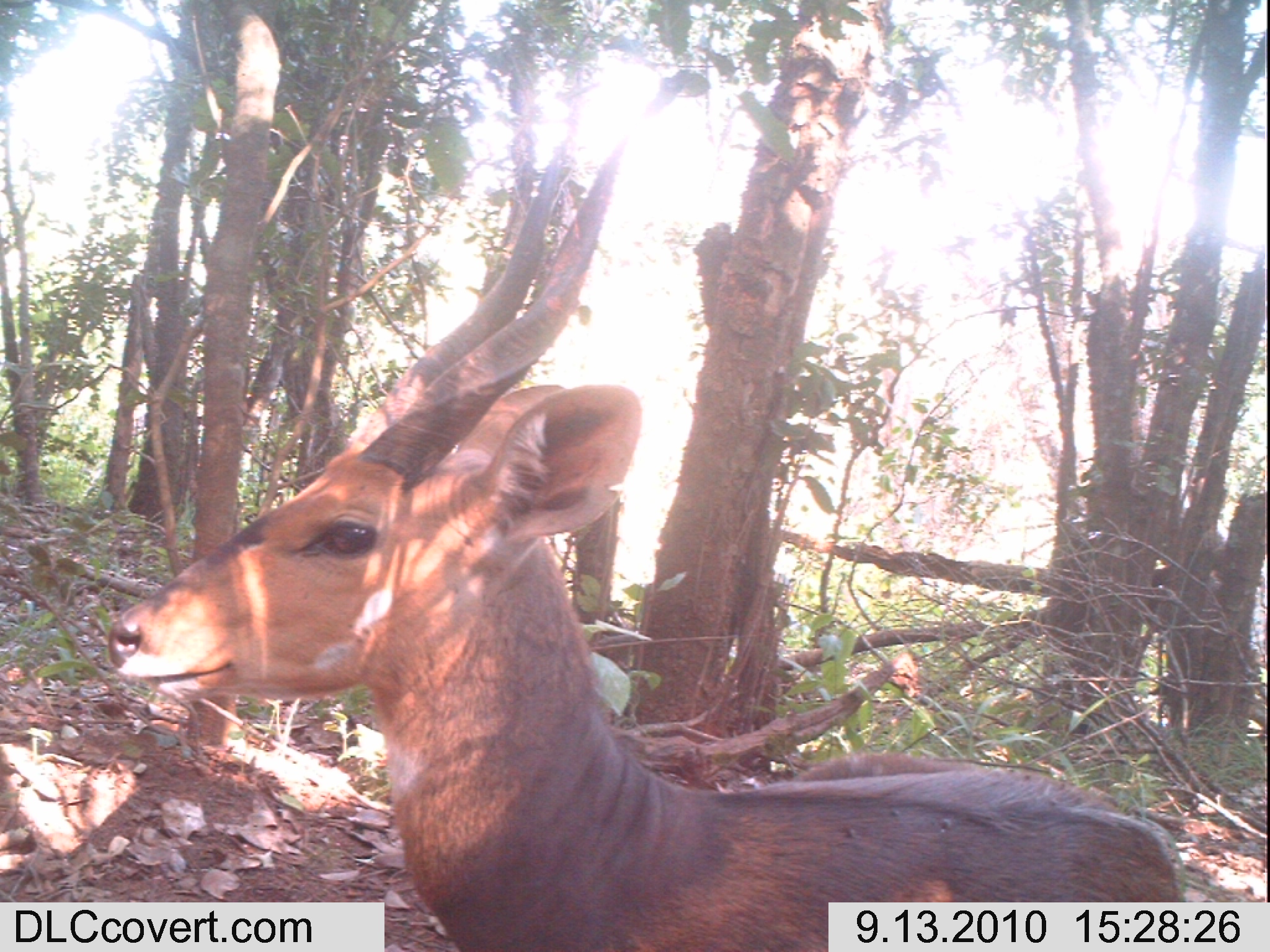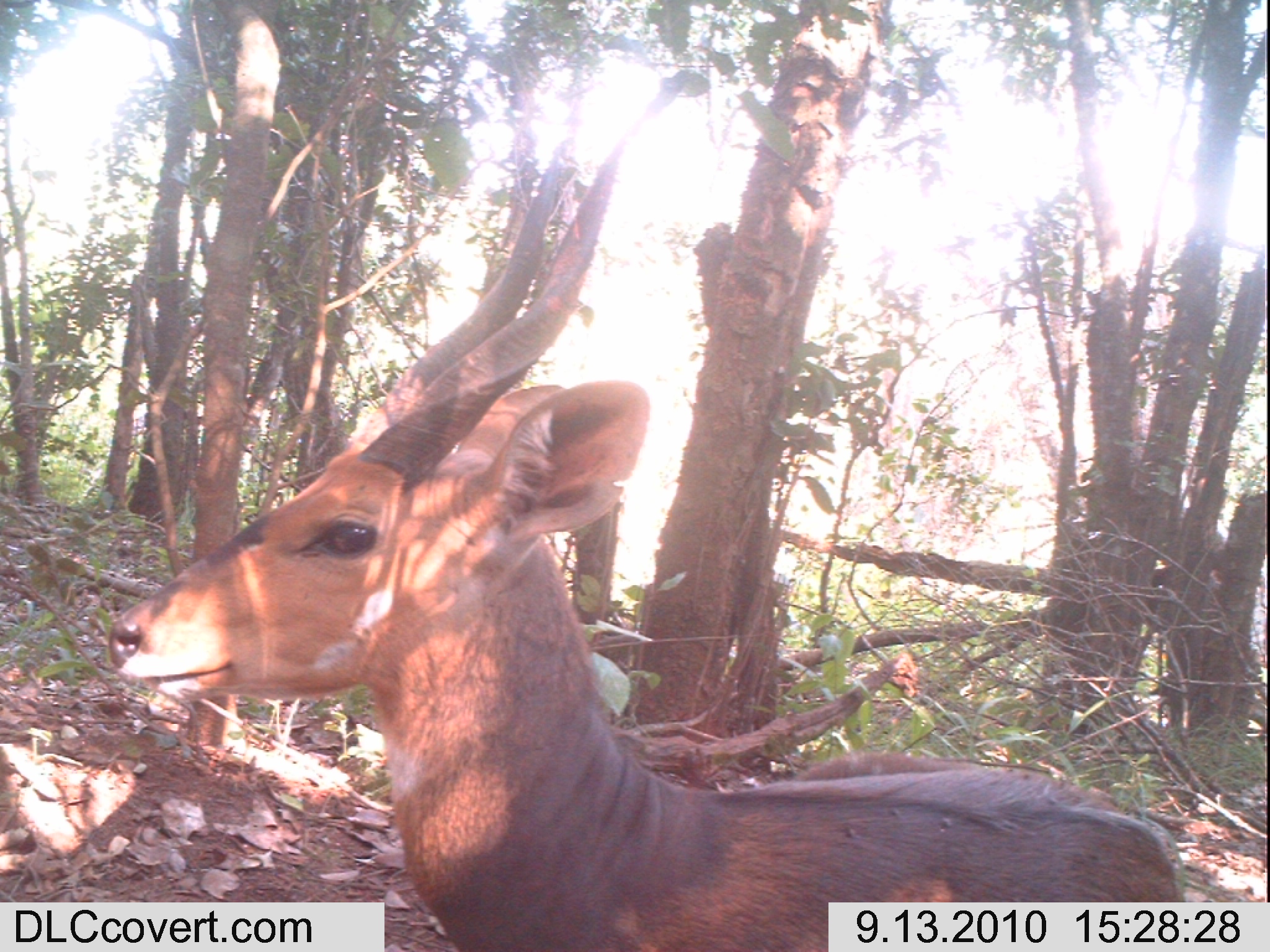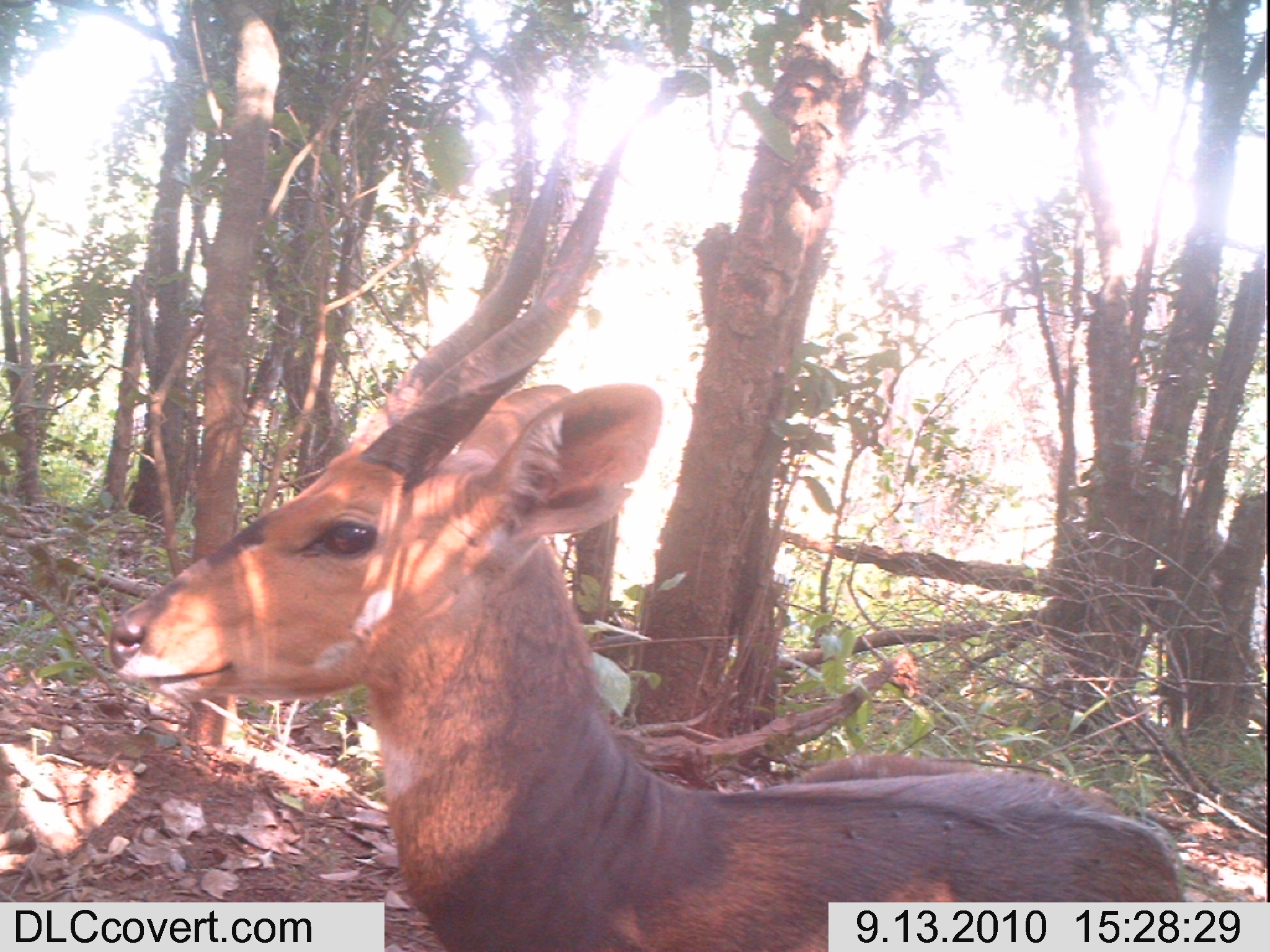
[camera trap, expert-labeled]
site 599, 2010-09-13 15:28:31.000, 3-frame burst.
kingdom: Animalia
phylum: Chordata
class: Mammalia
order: Artiodactyla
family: Bovidae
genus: Tragelaphus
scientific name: Tragelaphus scriptus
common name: bushbuck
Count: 1.